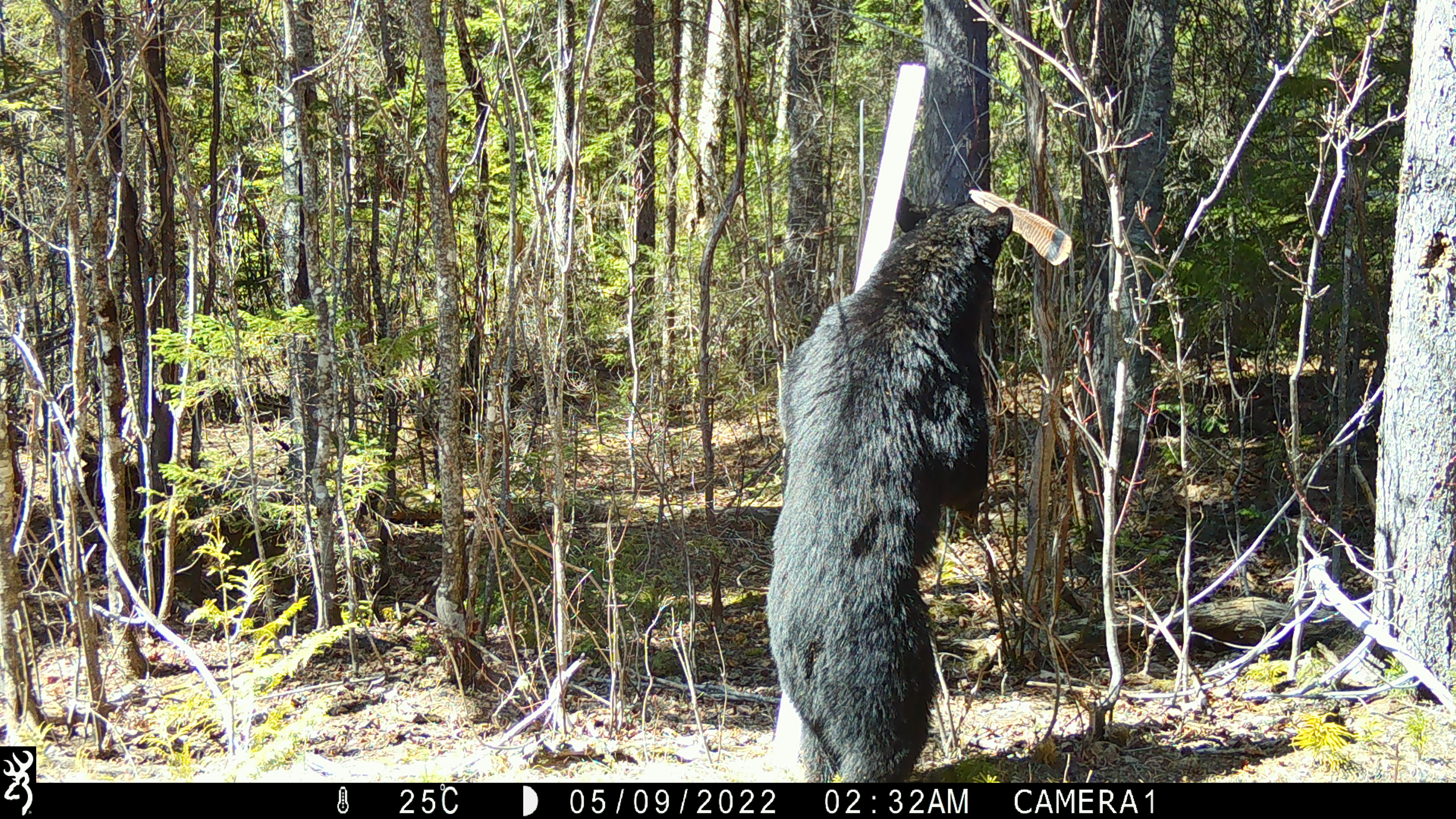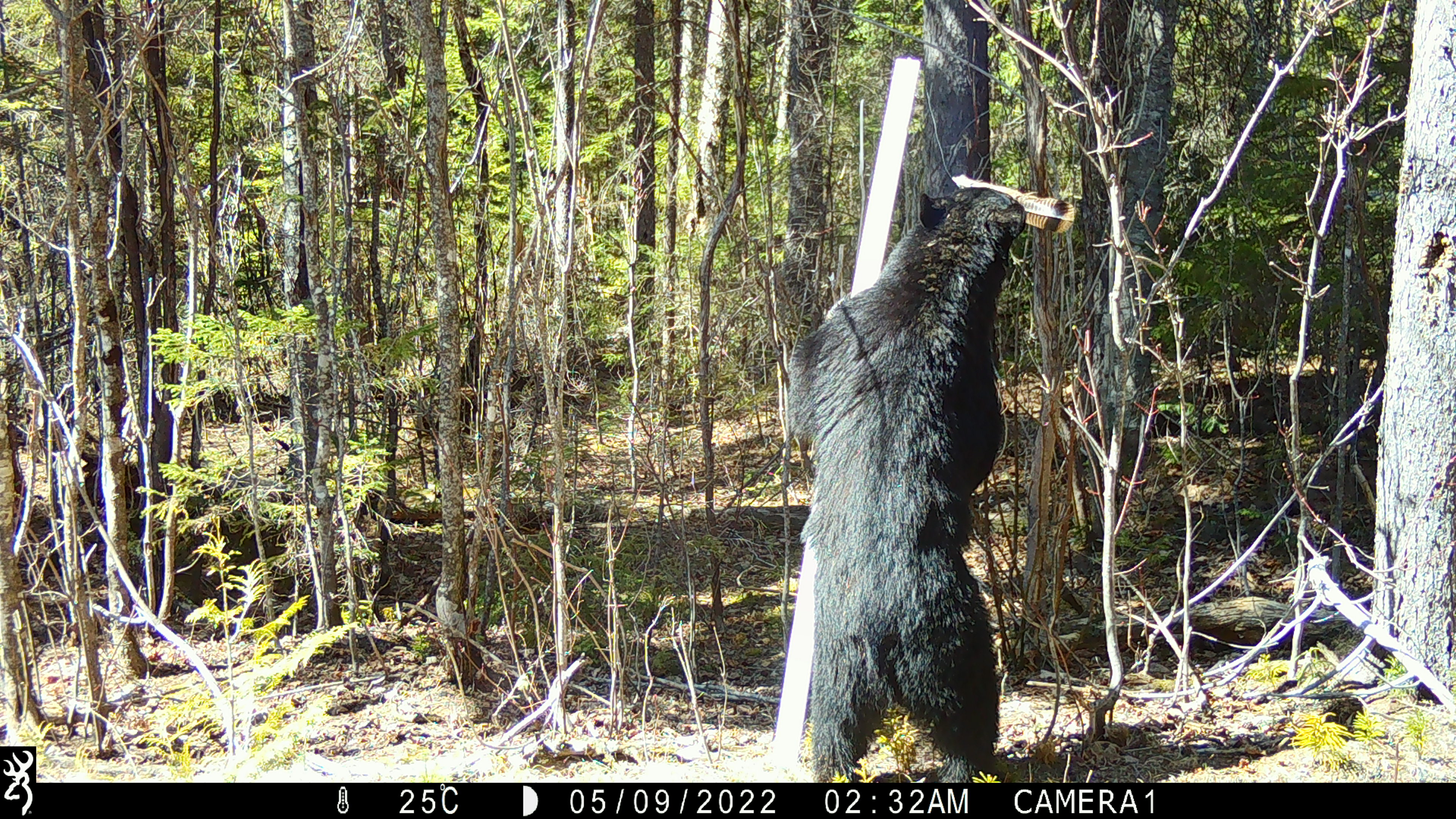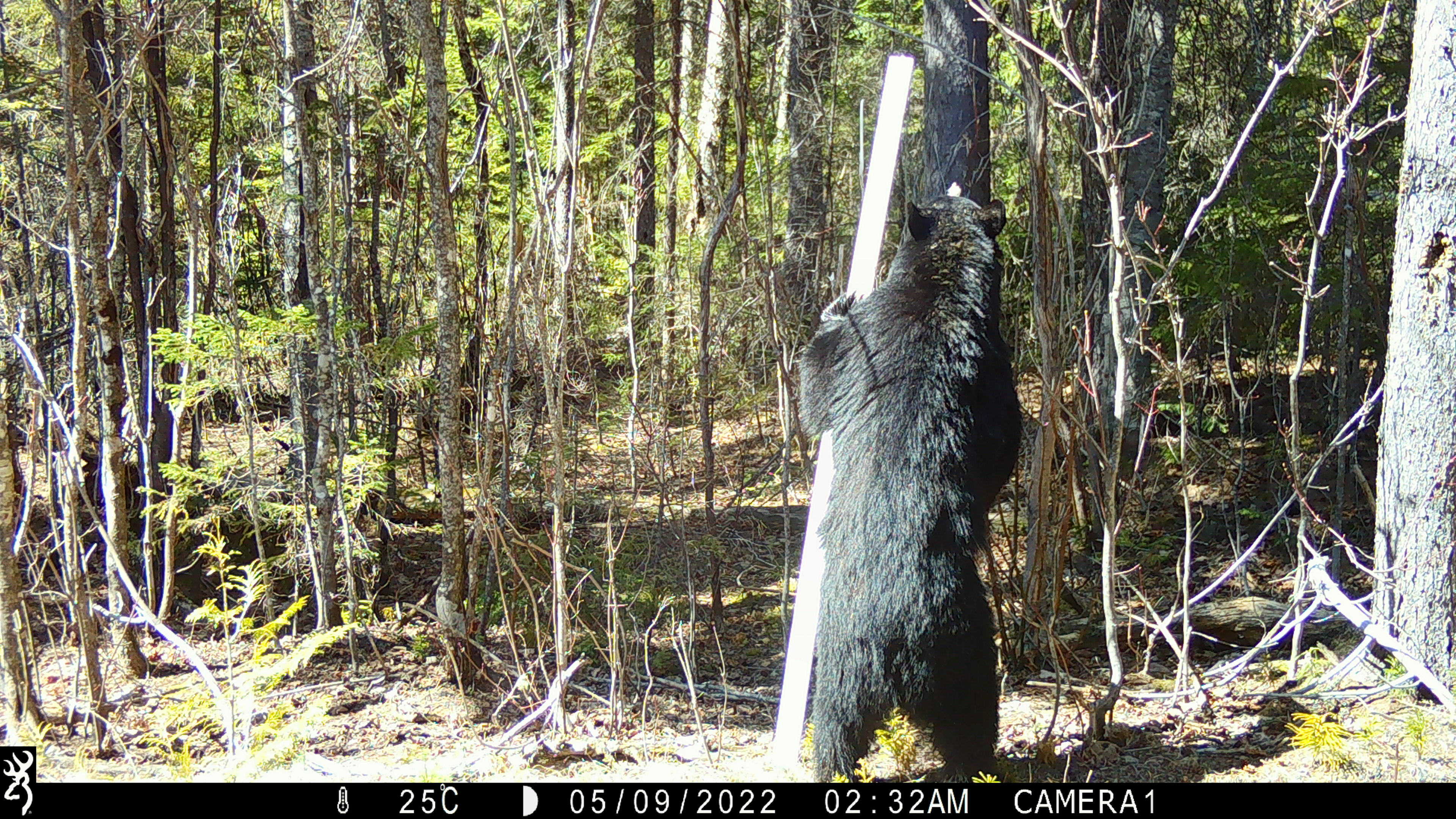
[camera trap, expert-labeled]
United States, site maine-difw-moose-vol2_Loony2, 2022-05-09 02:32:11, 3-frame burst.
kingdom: Animalia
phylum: Chordata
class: Mammalia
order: Carnivora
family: Ursidae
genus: Ursus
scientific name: Ursus americanus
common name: black bear